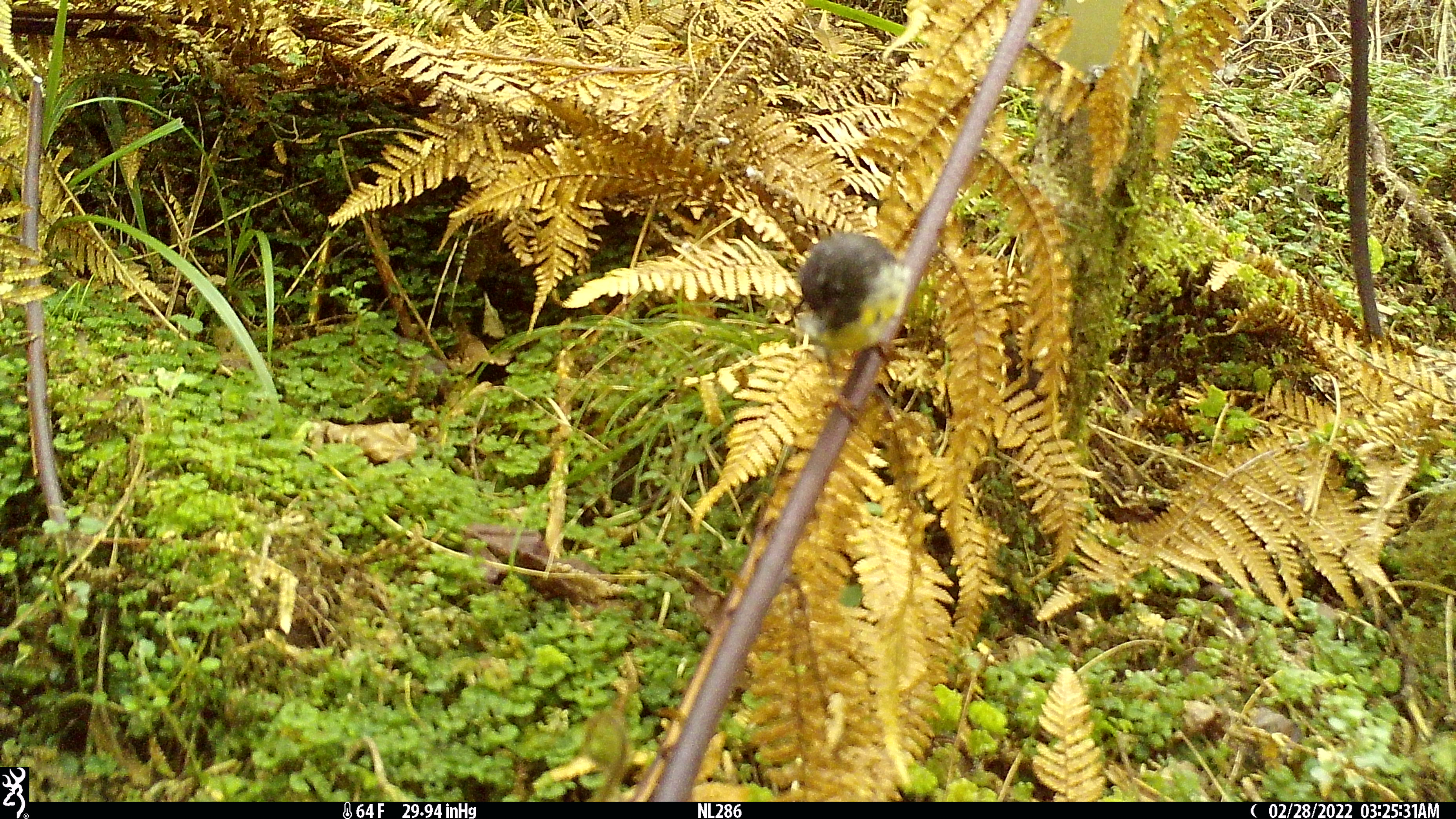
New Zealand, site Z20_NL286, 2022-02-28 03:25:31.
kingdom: Animalia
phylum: Chordata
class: Aves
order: Passeriformes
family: Petroicidae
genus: Petroica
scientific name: Petroica macrocephala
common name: tomtit